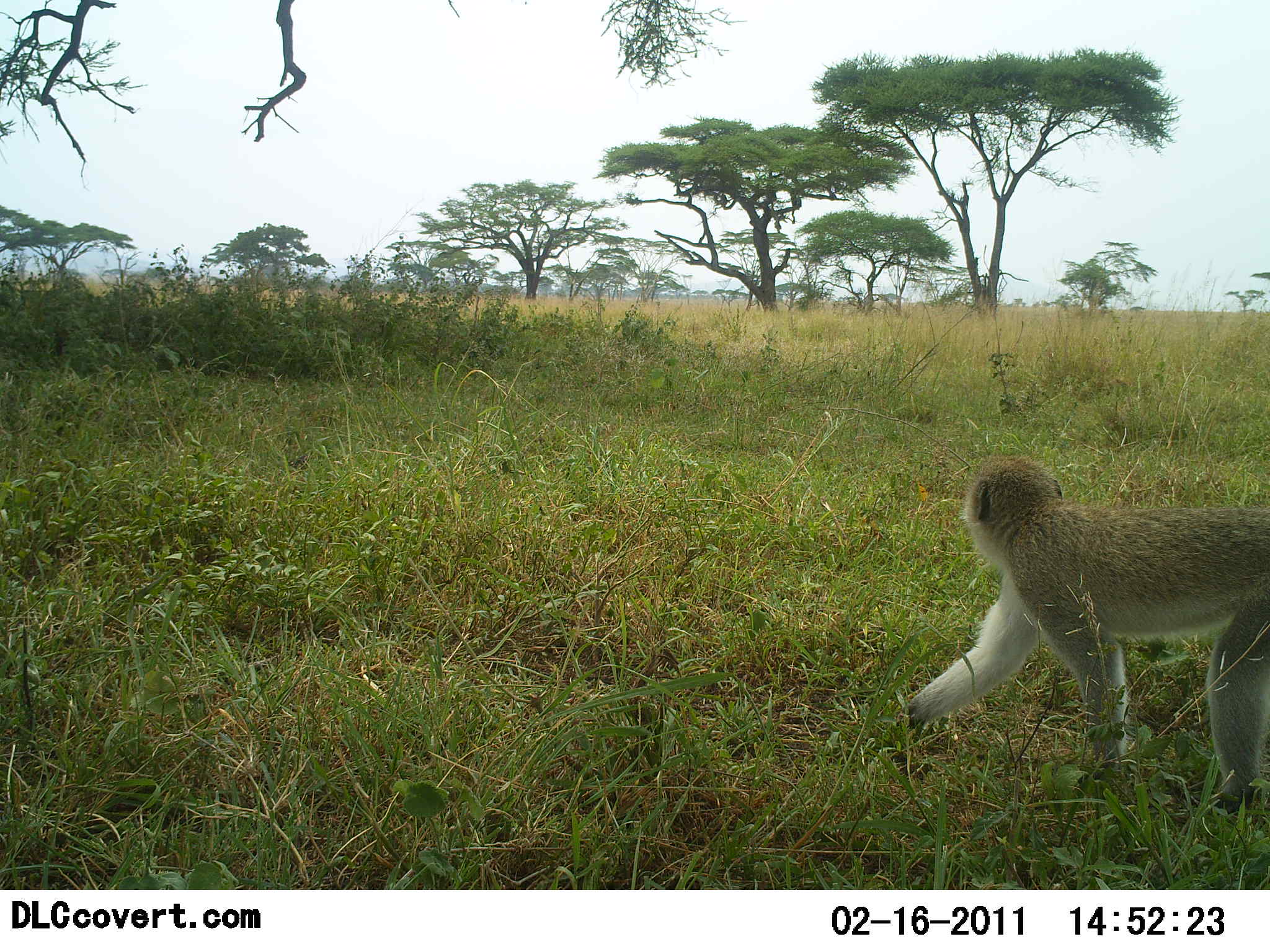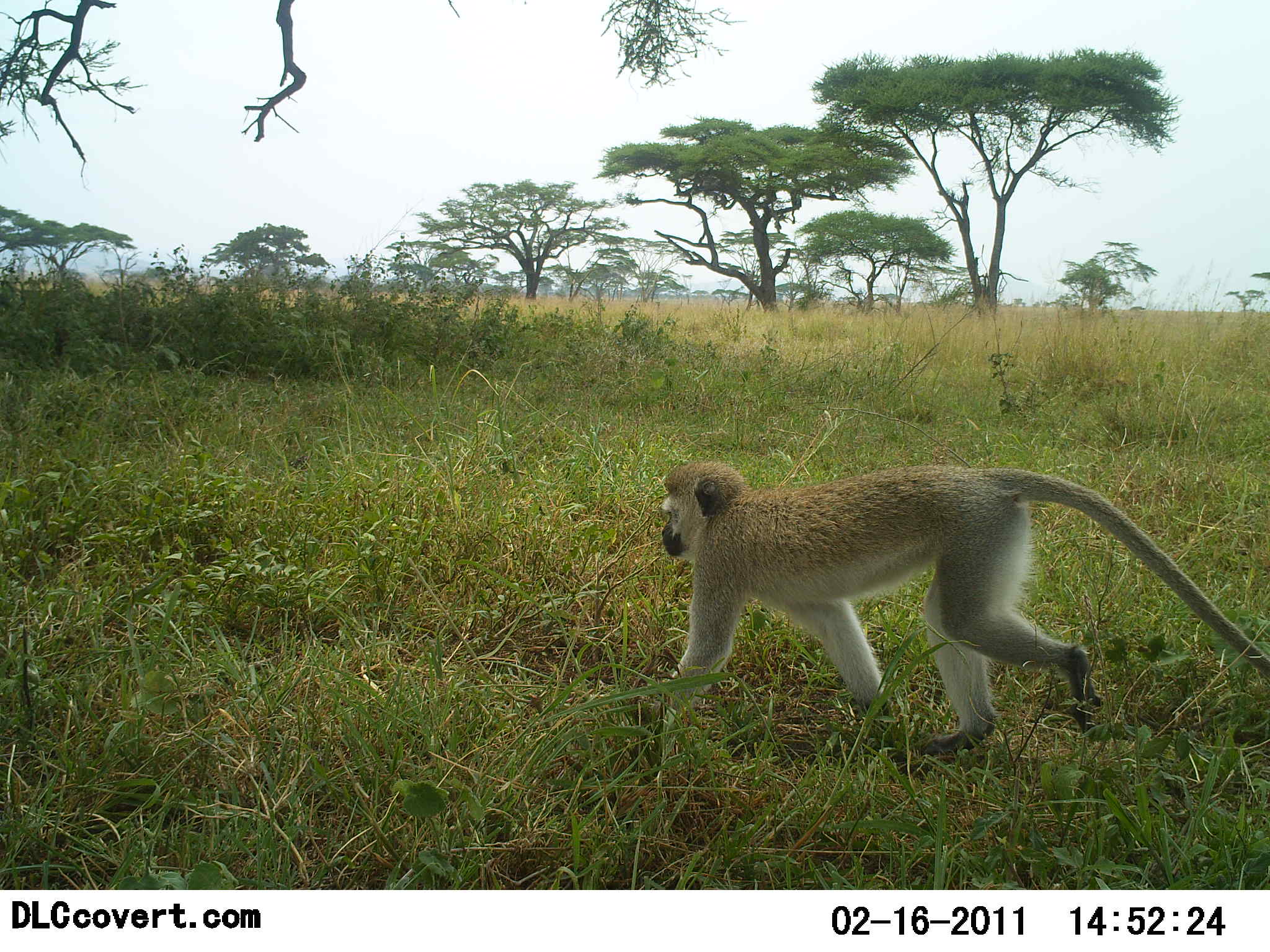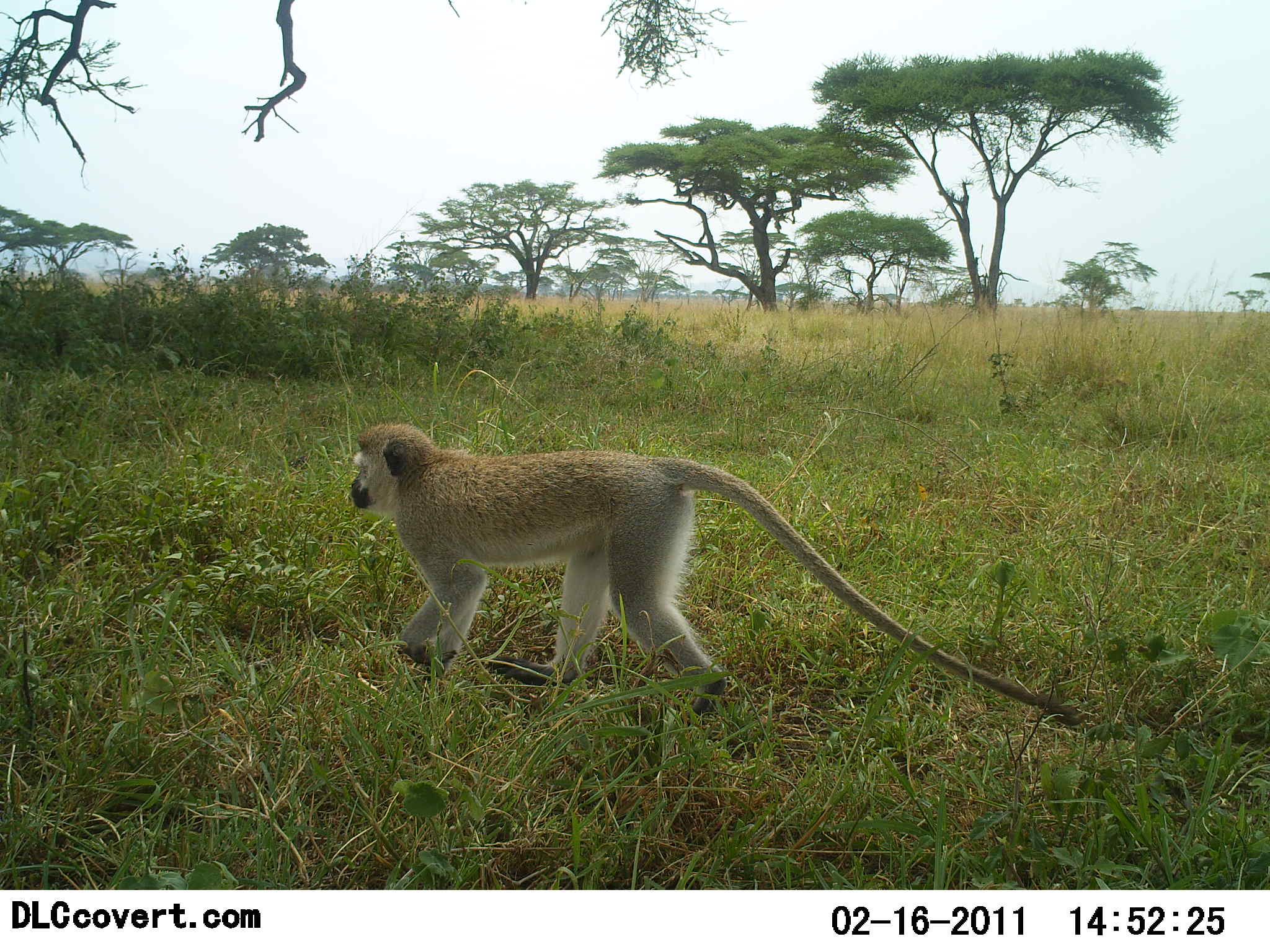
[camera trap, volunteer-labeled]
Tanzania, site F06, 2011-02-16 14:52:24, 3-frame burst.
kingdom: Animalia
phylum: Chordata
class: Mammalia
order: Primates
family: Cercopithecidae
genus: Chlorocebus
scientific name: Chlorocebus pygerythrus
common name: vervet monkey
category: monkeyvervet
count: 1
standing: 0%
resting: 0%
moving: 100%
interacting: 0%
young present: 0%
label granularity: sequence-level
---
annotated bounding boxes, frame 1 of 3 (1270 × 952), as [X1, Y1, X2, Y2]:
animal: [897, 456, 1270, 803]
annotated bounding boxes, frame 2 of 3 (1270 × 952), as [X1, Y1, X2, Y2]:
animal: [661, 456, 1270, 758]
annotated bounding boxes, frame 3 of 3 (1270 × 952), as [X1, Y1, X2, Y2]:
animal: [349, 418, 1087, 722]